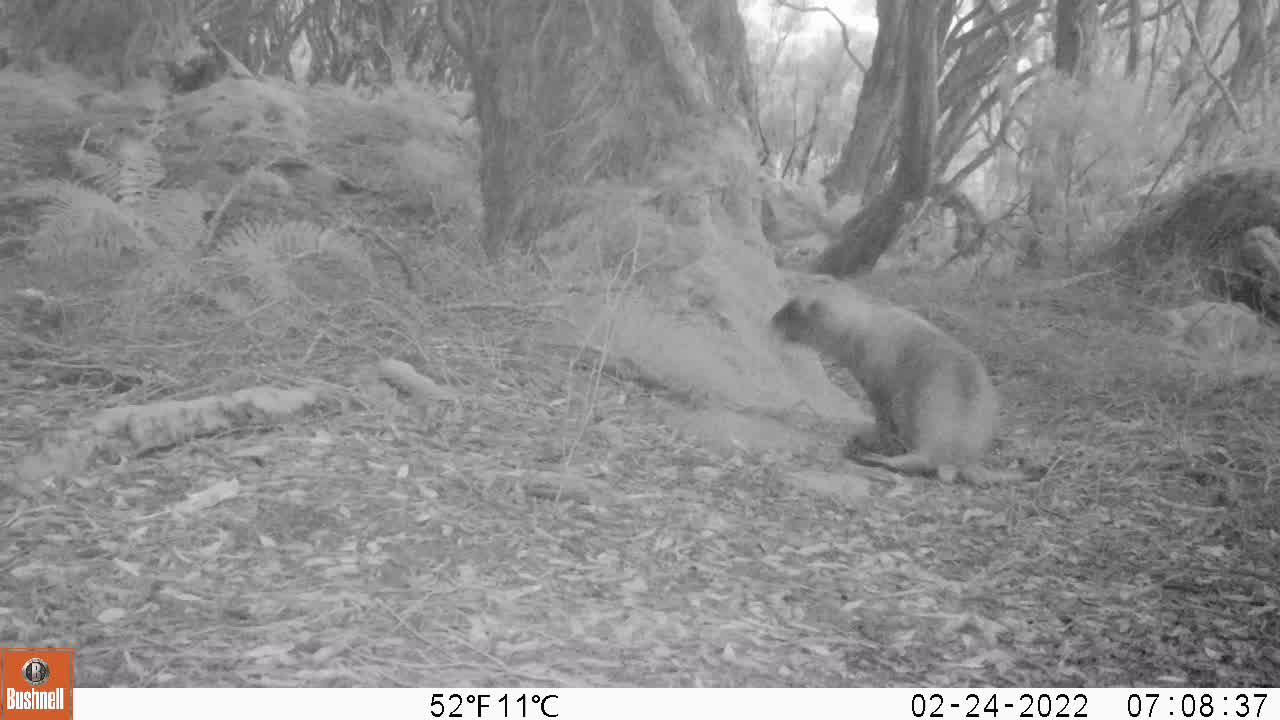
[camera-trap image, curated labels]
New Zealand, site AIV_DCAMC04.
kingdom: Animalia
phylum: Chordata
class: Mammalia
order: Carnivora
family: Otariidae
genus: Phocarctos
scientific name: Phocarctos hookeri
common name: new zealand sea lion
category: sealion